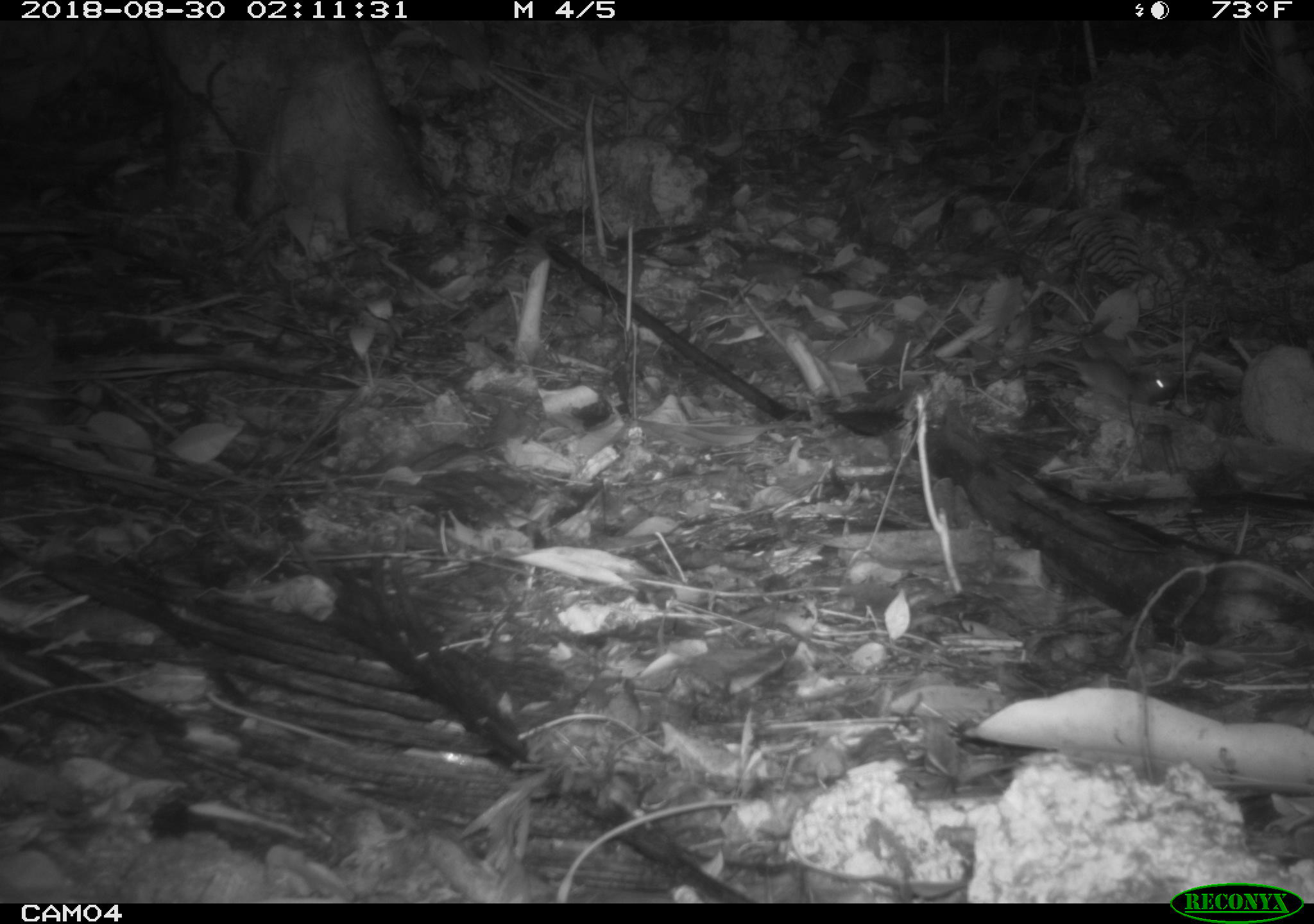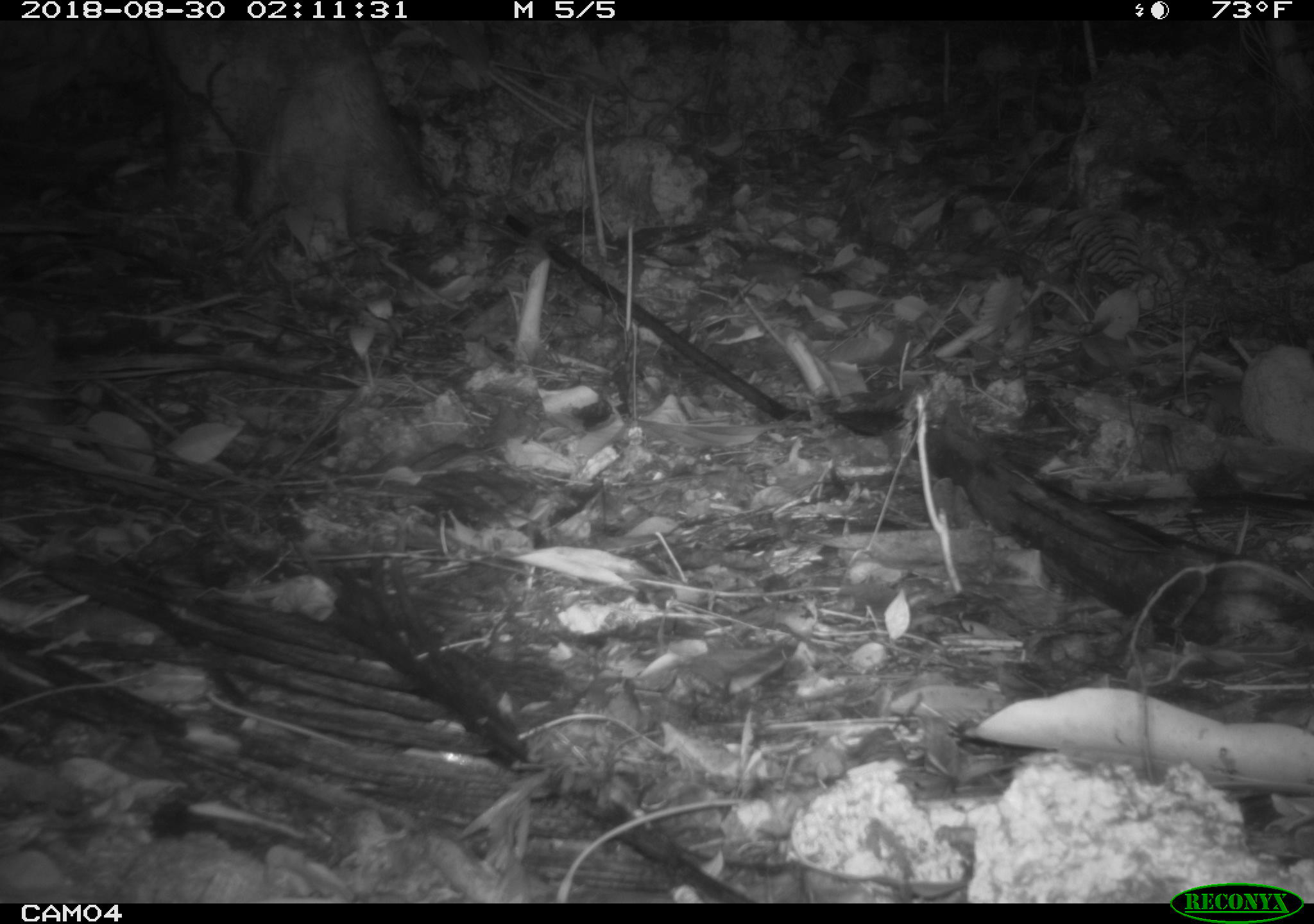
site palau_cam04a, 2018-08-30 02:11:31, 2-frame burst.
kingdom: Animalia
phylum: Chordata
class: Mammalia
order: Rodentia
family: Muridae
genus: Rattus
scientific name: Rattus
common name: rat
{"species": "rat (Rattus)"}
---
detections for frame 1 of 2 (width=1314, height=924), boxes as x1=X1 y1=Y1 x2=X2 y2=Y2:
rat: x1=1040 y1=344 x2=1174 y2=414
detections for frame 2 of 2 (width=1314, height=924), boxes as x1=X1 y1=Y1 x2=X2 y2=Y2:
rat: x1=1147 y1=379 x2=1246 y2=429